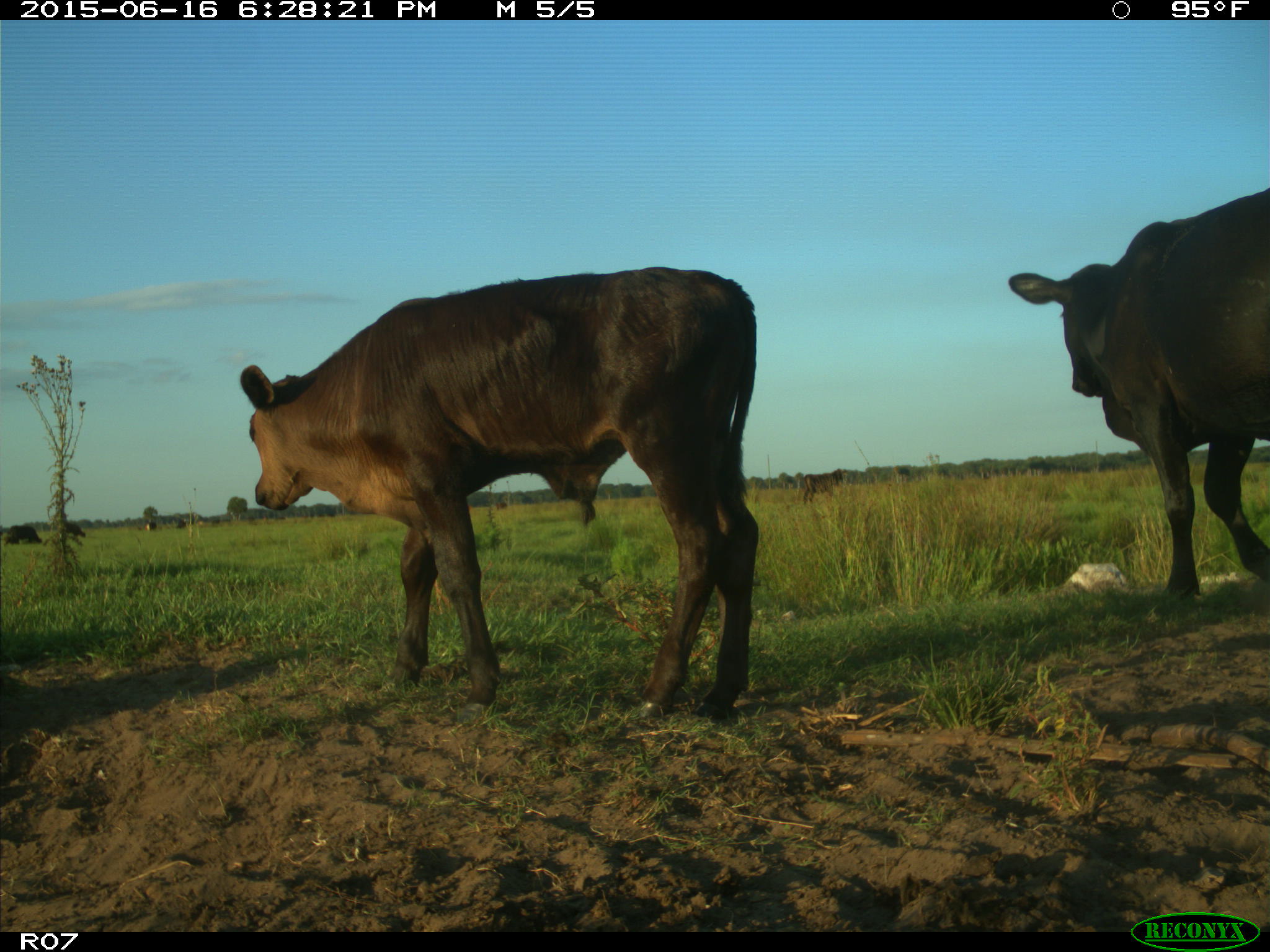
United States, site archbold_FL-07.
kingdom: Animalia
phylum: Chordata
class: Mammalia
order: Artiodactyla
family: Bovidae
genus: Bos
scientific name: Bos taurus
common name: domestic cow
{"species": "Bos taurus (domestic cow)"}